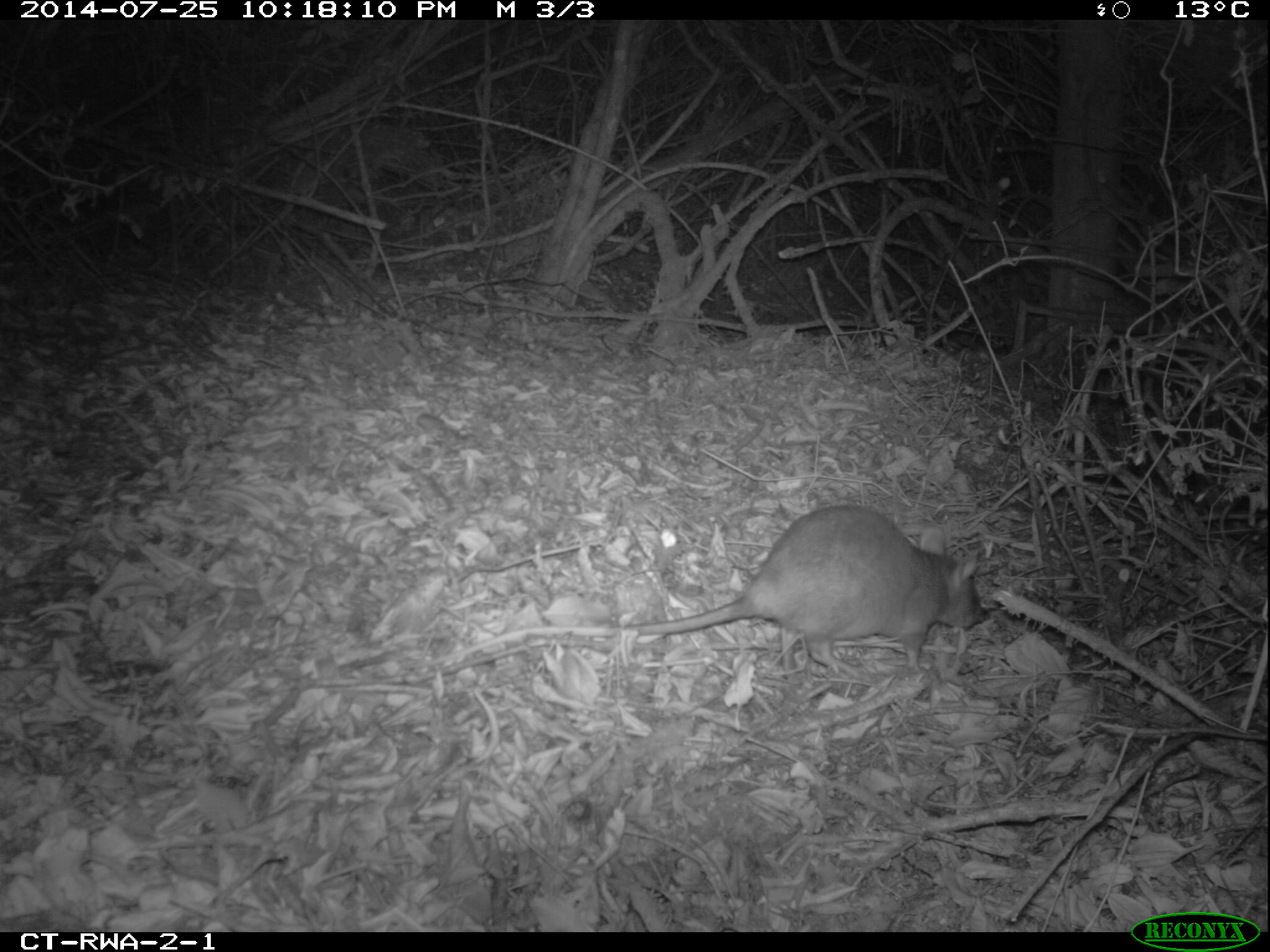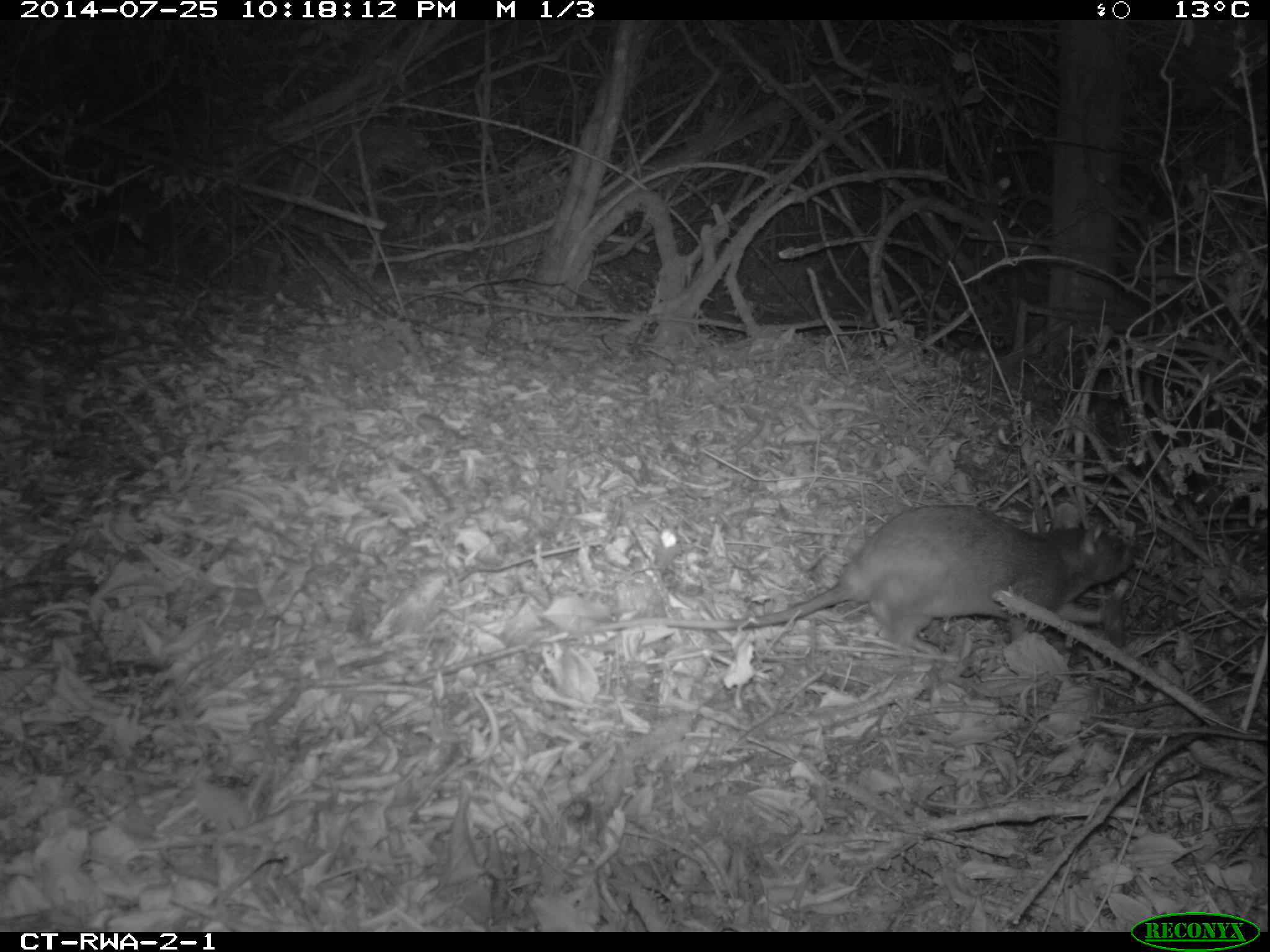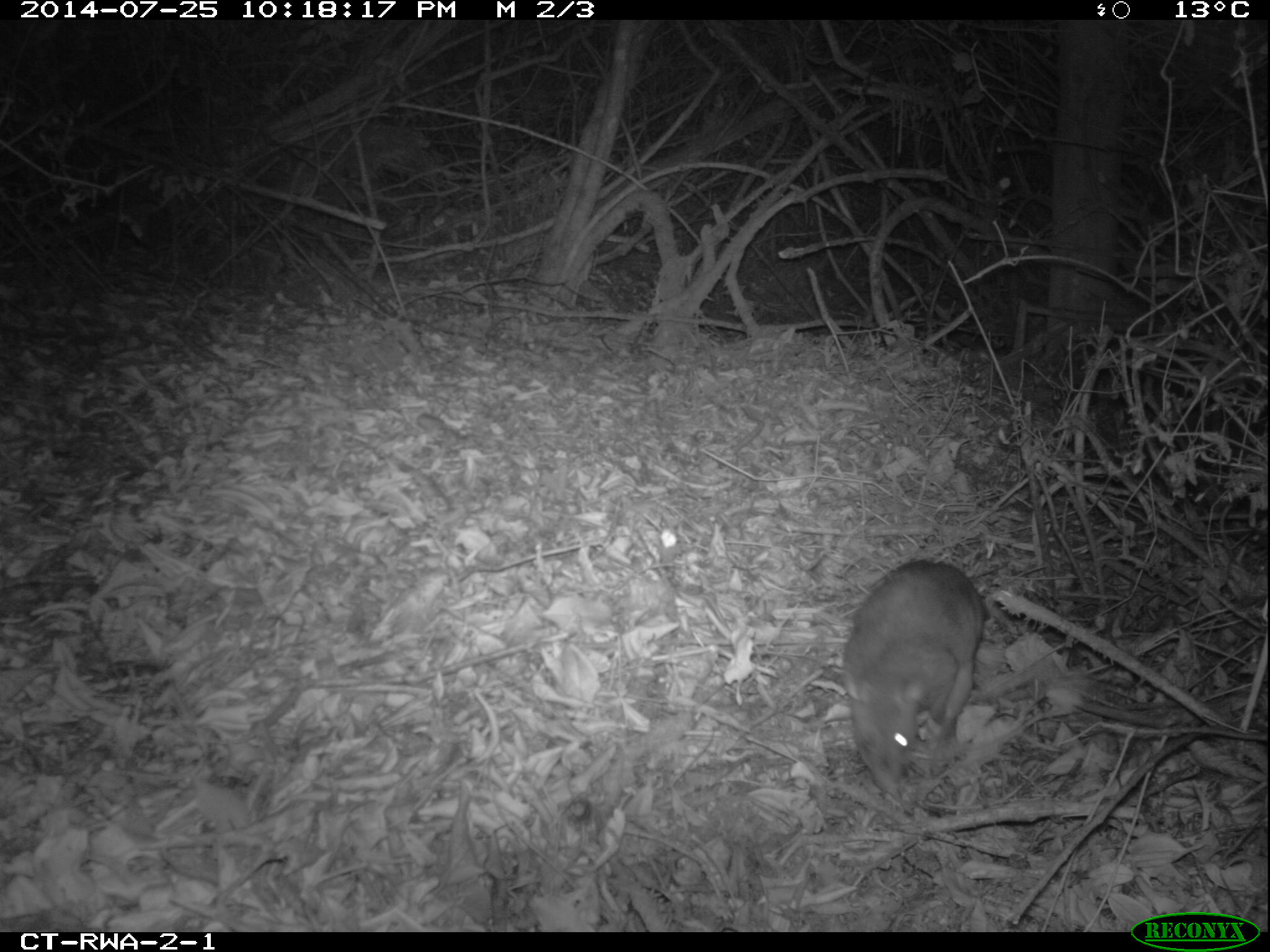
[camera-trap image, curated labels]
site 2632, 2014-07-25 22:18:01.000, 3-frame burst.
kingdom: Animalia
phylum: Chordata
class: Mammalia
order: Rodentia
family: Nesomyidae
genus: Cricetomys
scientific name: Cricetomys gambianus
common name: african giant pouched rat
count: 1